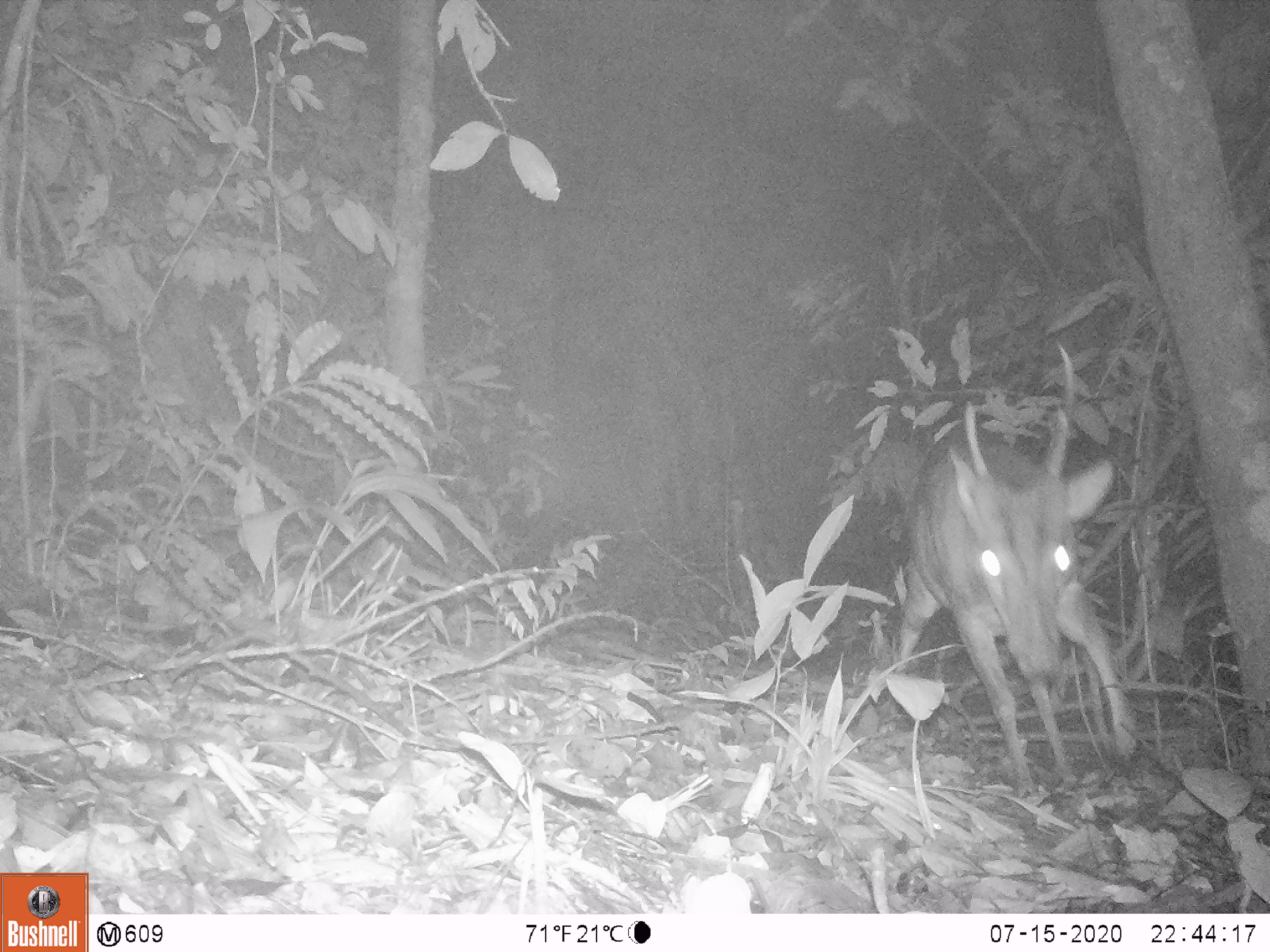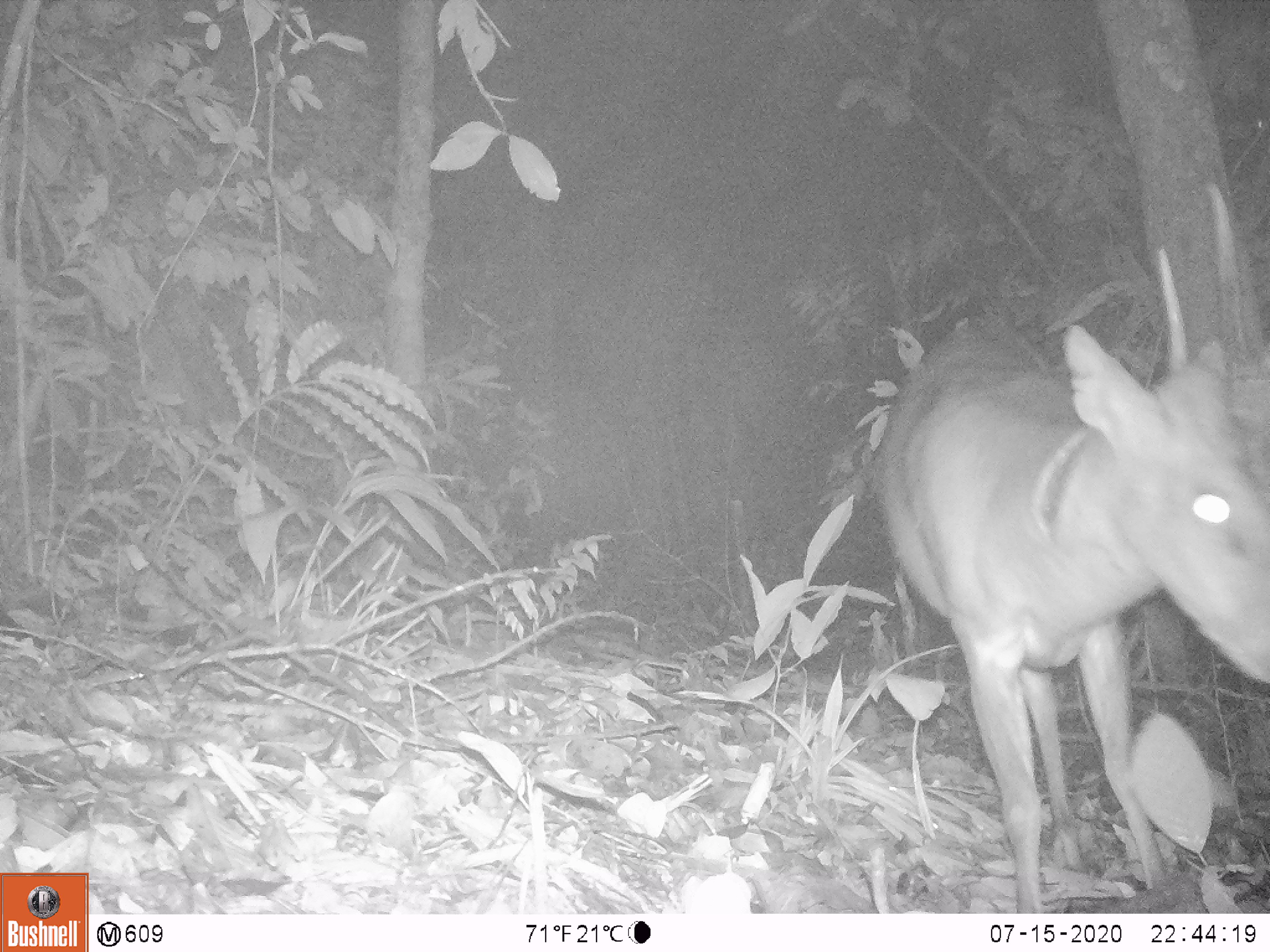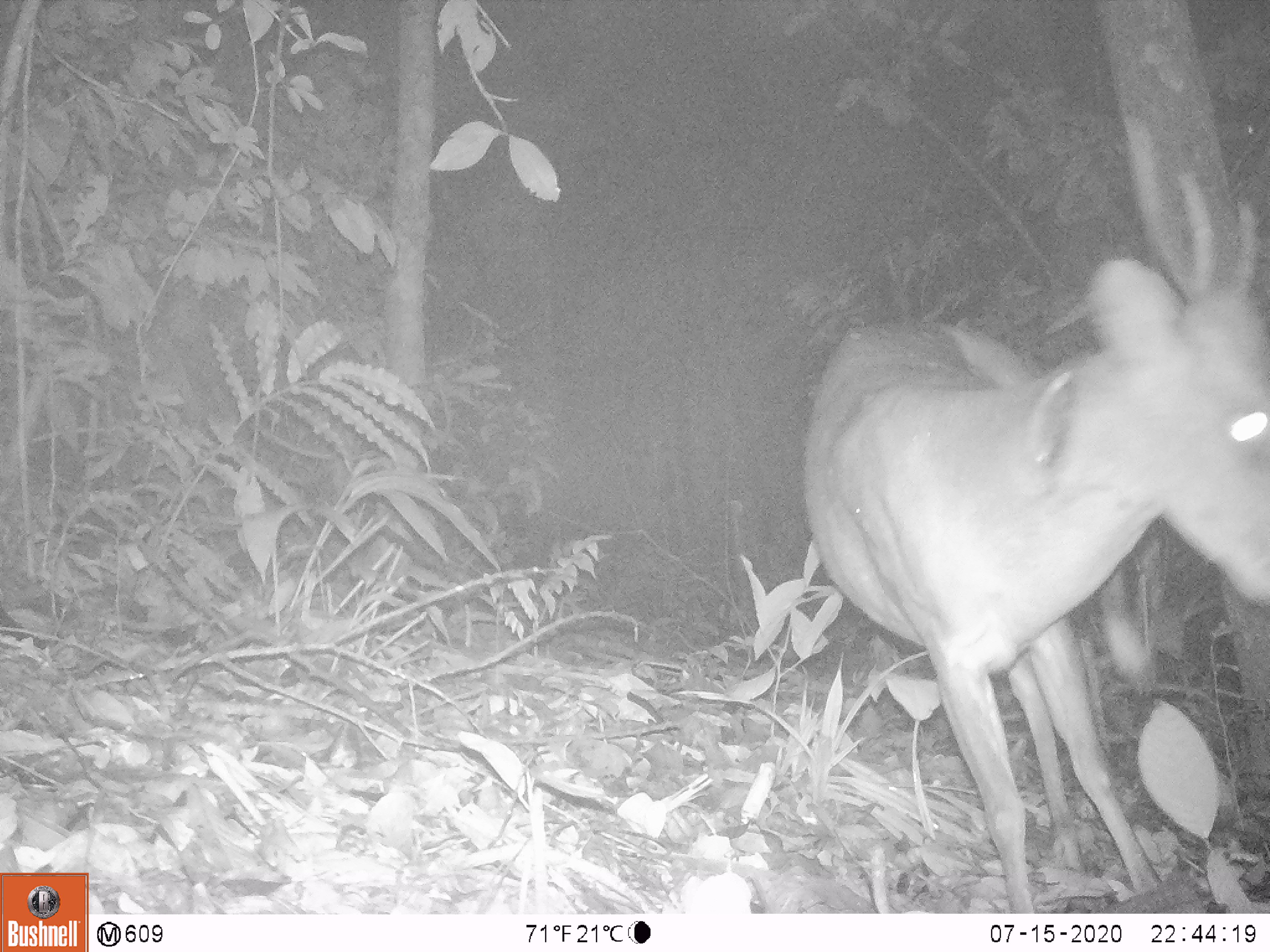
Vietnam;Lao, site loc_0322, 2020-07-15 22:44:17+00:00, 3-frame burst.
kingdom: Animalia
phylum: Chordata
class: Mammalia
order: Artiodactyla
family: Cervidae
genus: Muntiacus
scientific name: Muntiacus vuquangensis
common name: large-antlered muntjac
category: large antlered muntjac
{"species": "large antlered muntjac (large-antlered muntjac) (Muntiacus vuquangensis)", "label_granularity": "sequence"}